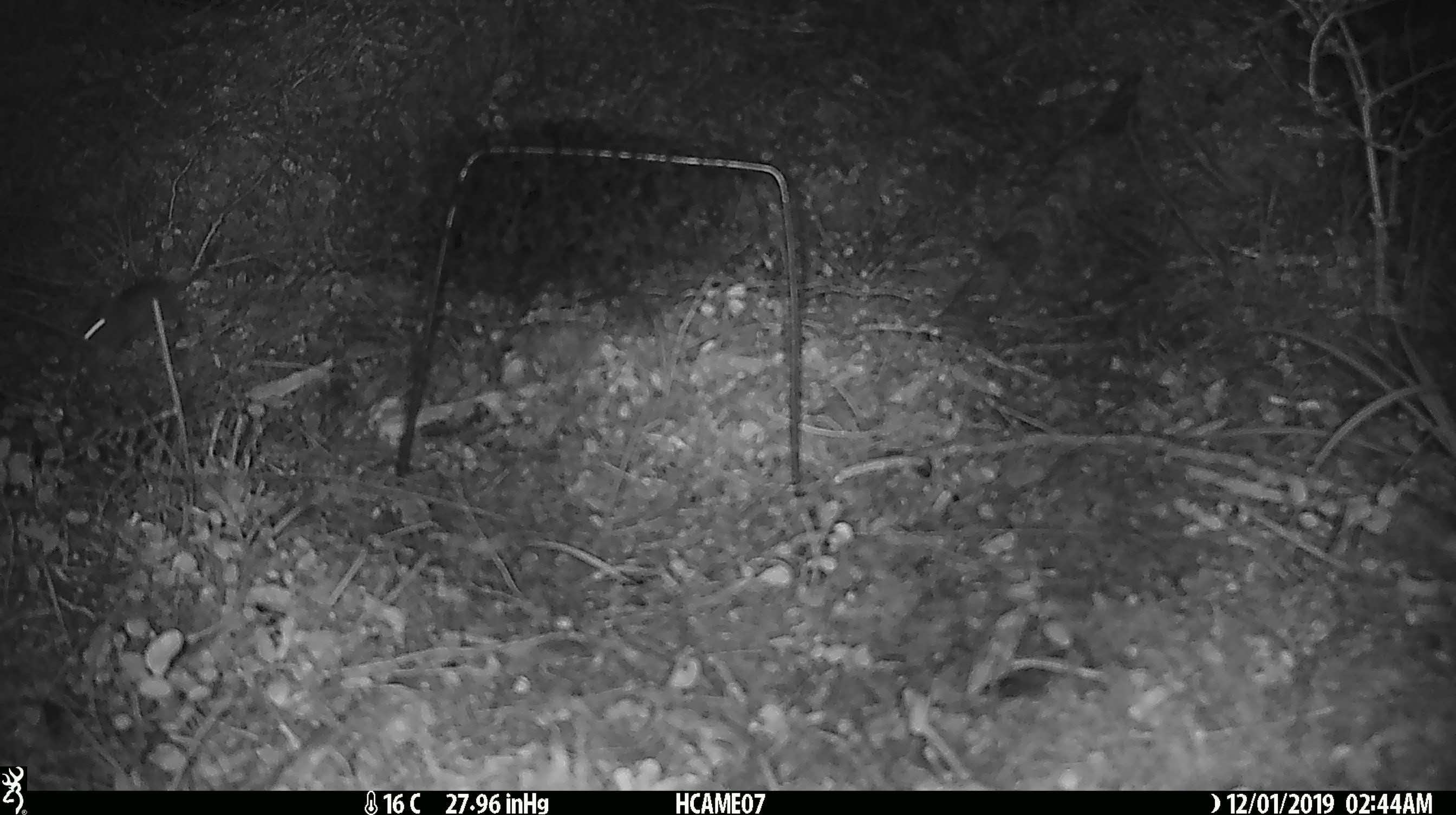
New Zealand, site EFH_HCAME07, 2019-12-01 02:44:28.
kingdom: Animalia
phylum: Chordata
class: Mammalia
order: Rodentia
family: Muridae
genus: Mus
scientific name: Mus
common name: mouse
Mouse (Mus).